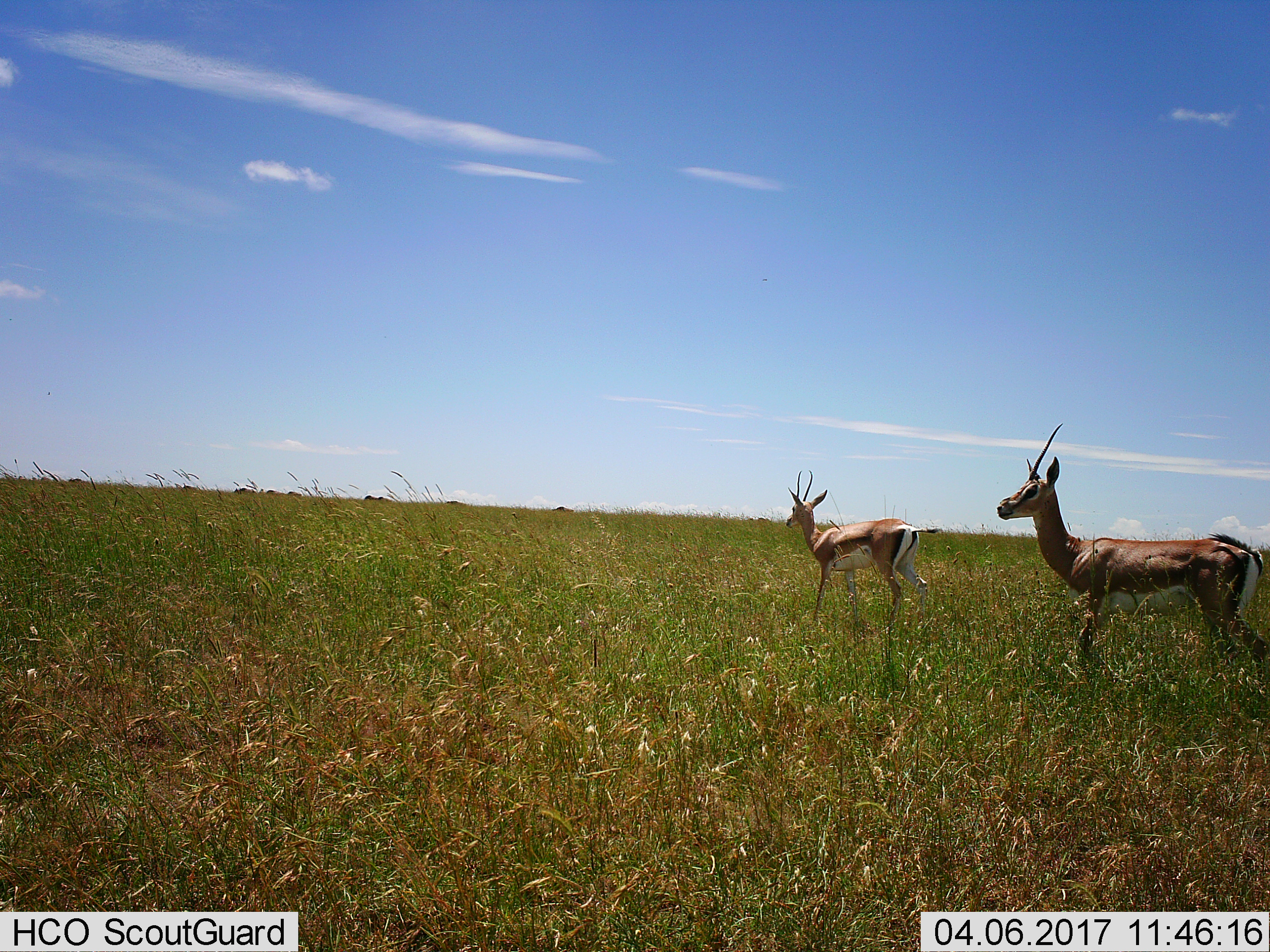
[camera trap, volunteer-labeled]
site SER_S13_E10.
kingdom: Animalia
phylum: Chordata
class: Mammalia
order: Artiodactyla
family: Bovidae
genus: Eudorcas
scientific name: Eudorcas thomsonii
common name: thomson's gazelle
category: gazellethomsons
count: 2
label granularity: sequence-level